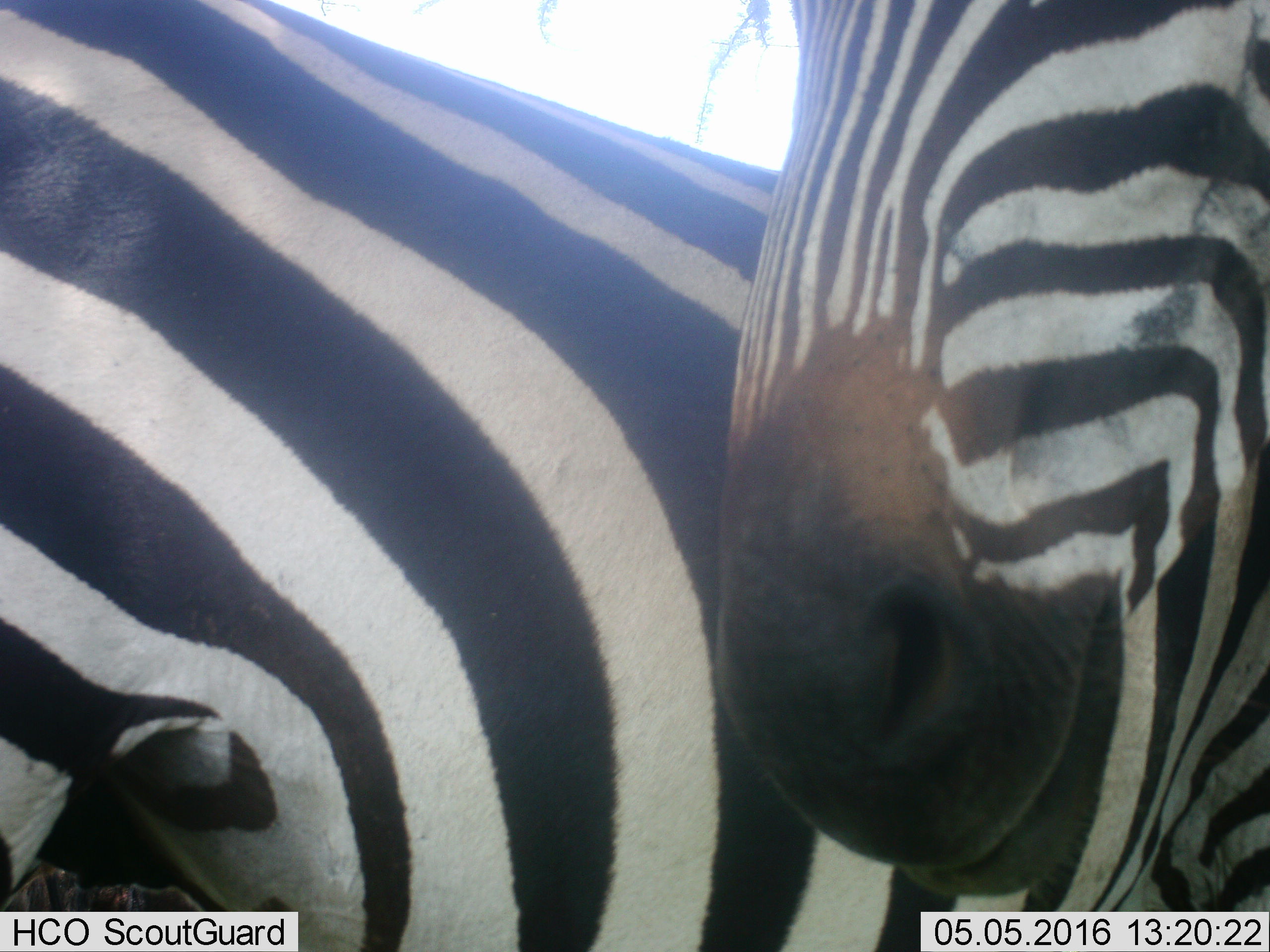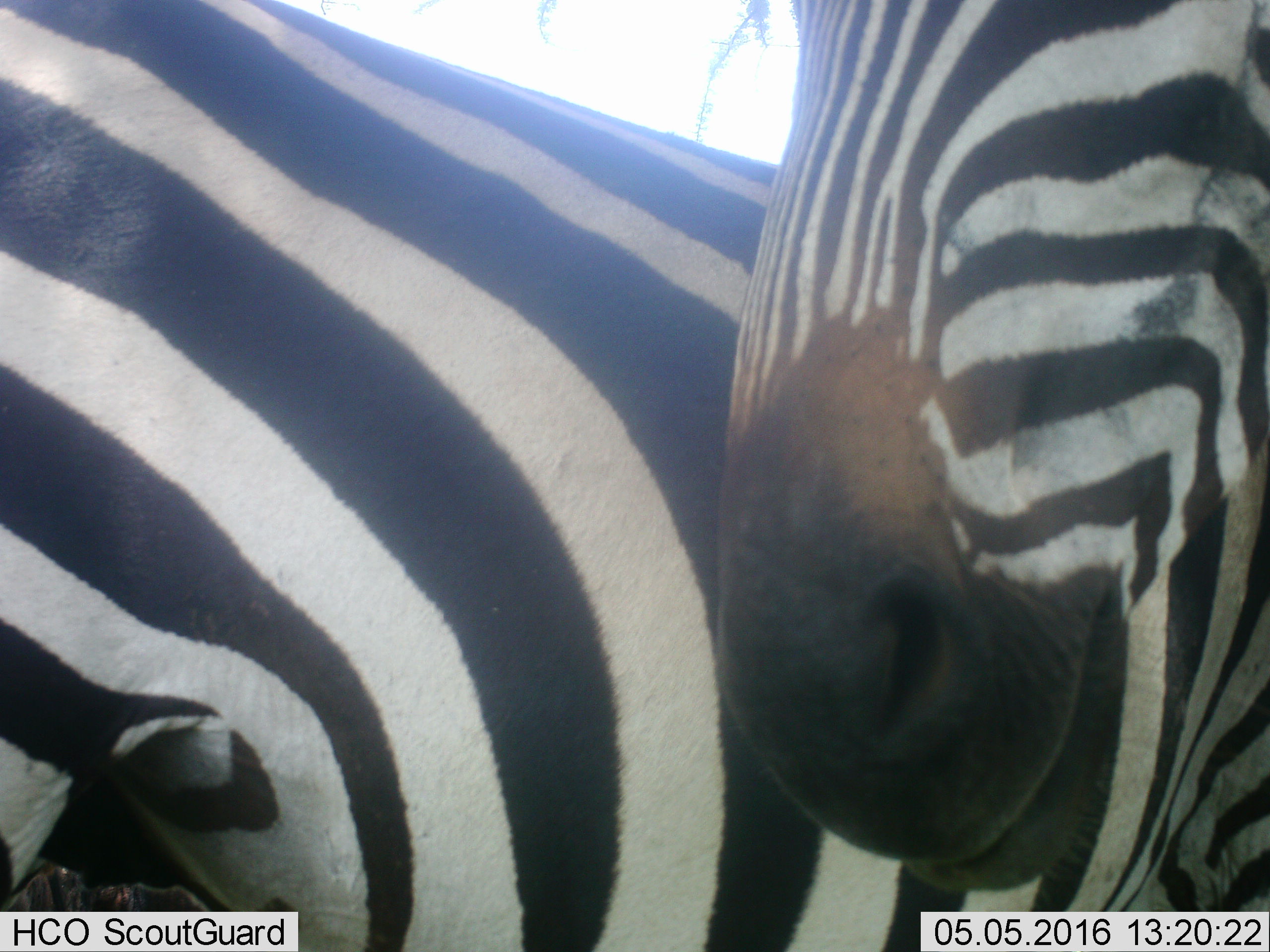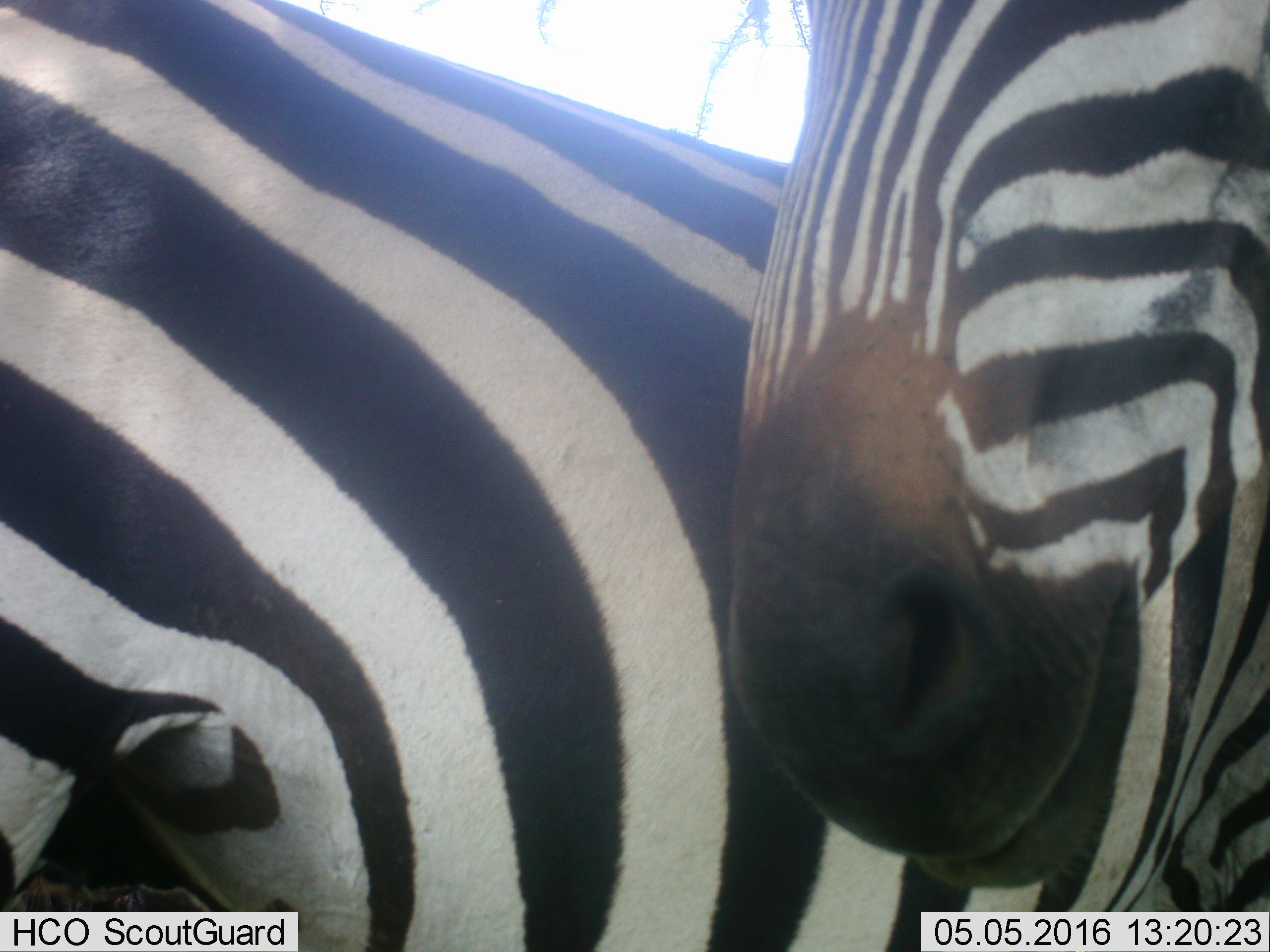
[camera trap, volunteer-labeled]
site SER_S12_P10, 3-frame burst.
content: unidentified animal